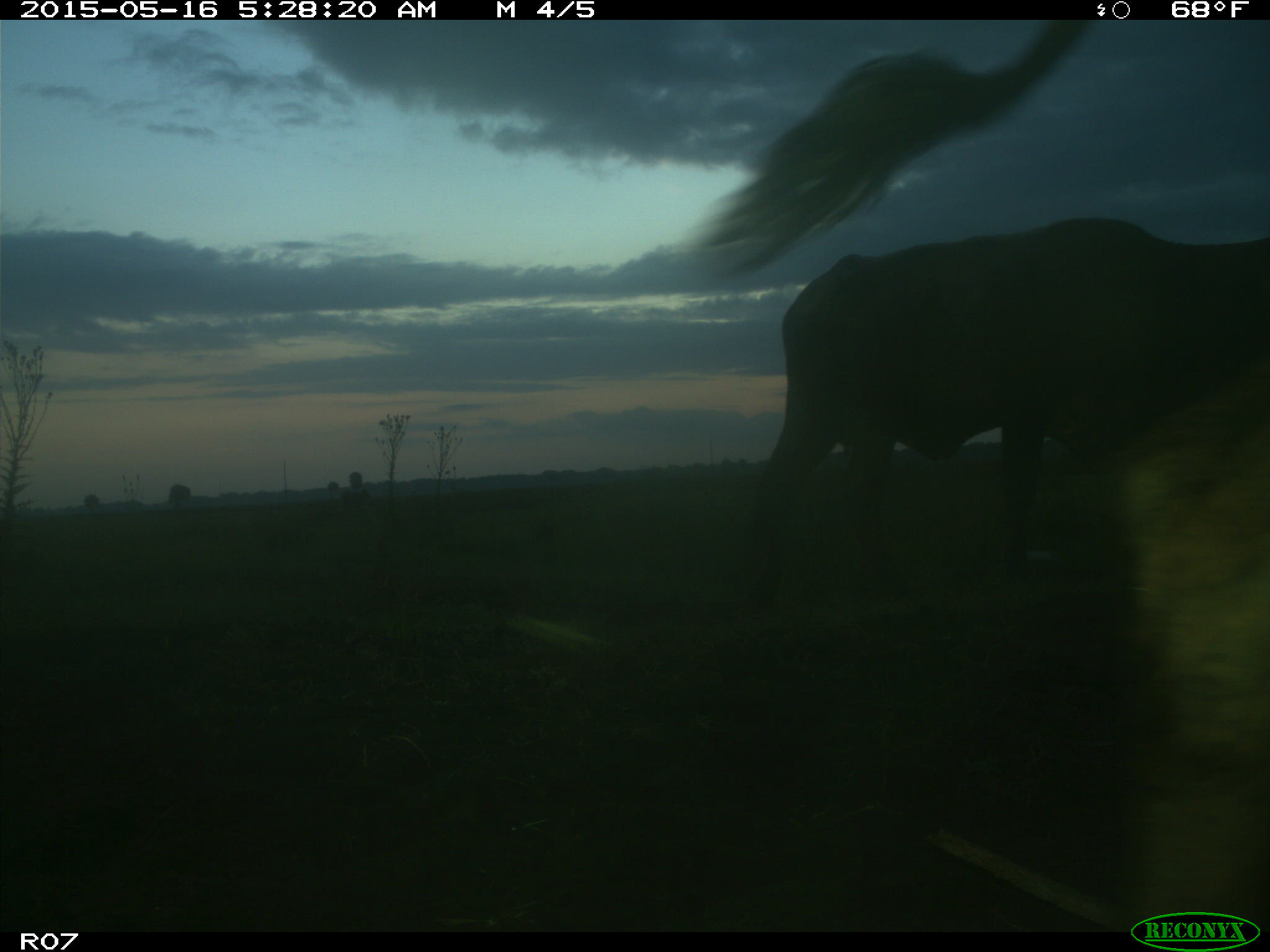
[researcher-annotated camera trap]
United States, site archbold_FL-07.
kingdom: Animalia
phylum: Chordata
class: Mammalia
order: Artiodactyla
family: Bovidae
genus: Bos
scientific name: Bos taurus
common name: domestic cow